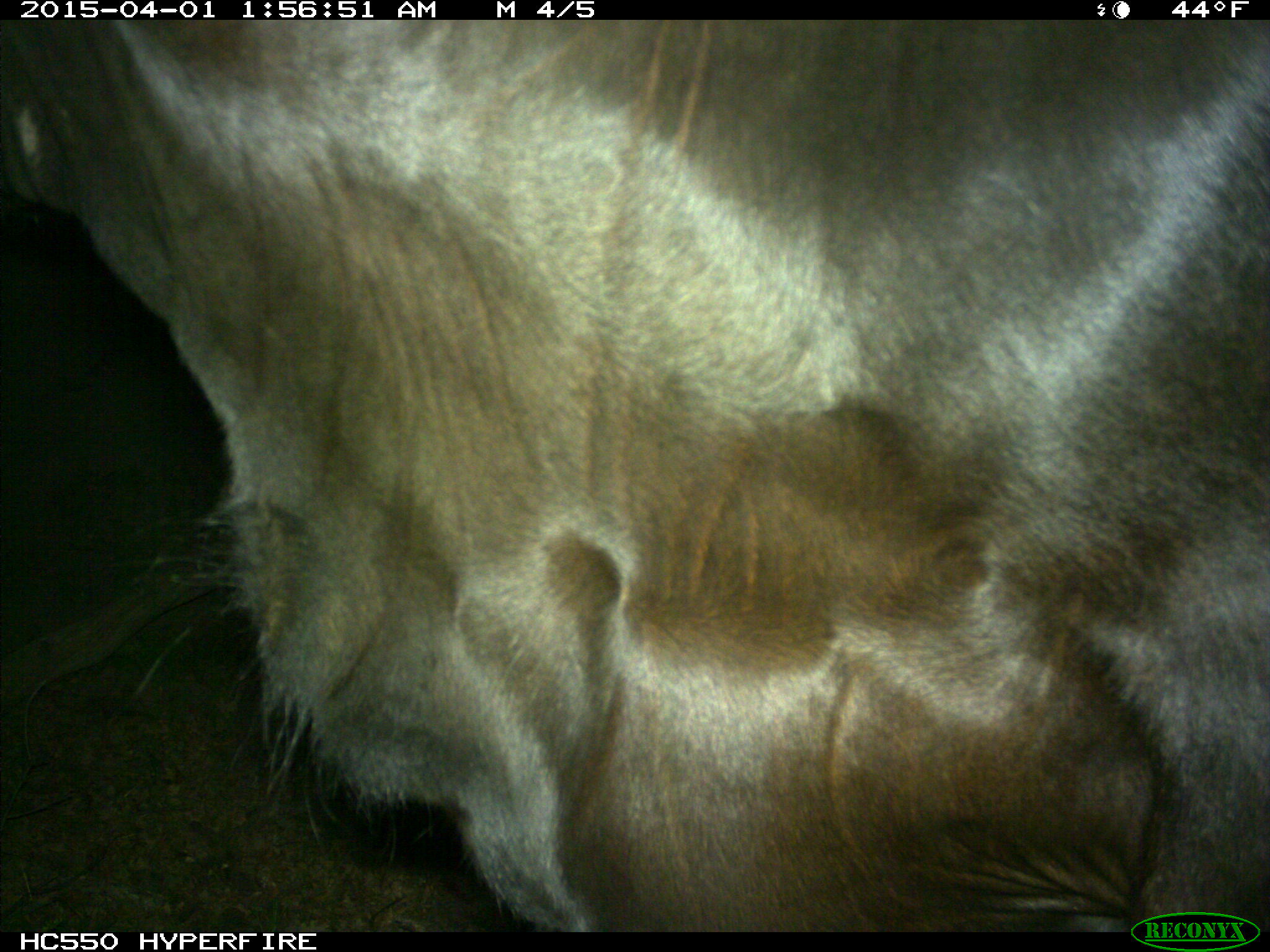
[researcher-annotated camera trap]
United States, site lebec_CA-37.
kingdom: Animalia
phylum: Chordata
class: Mammalia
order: Artiodactyla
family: Bovidae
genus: Bos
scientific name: Bos taurus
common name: domestic cow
Bos taurus (domestic cow).